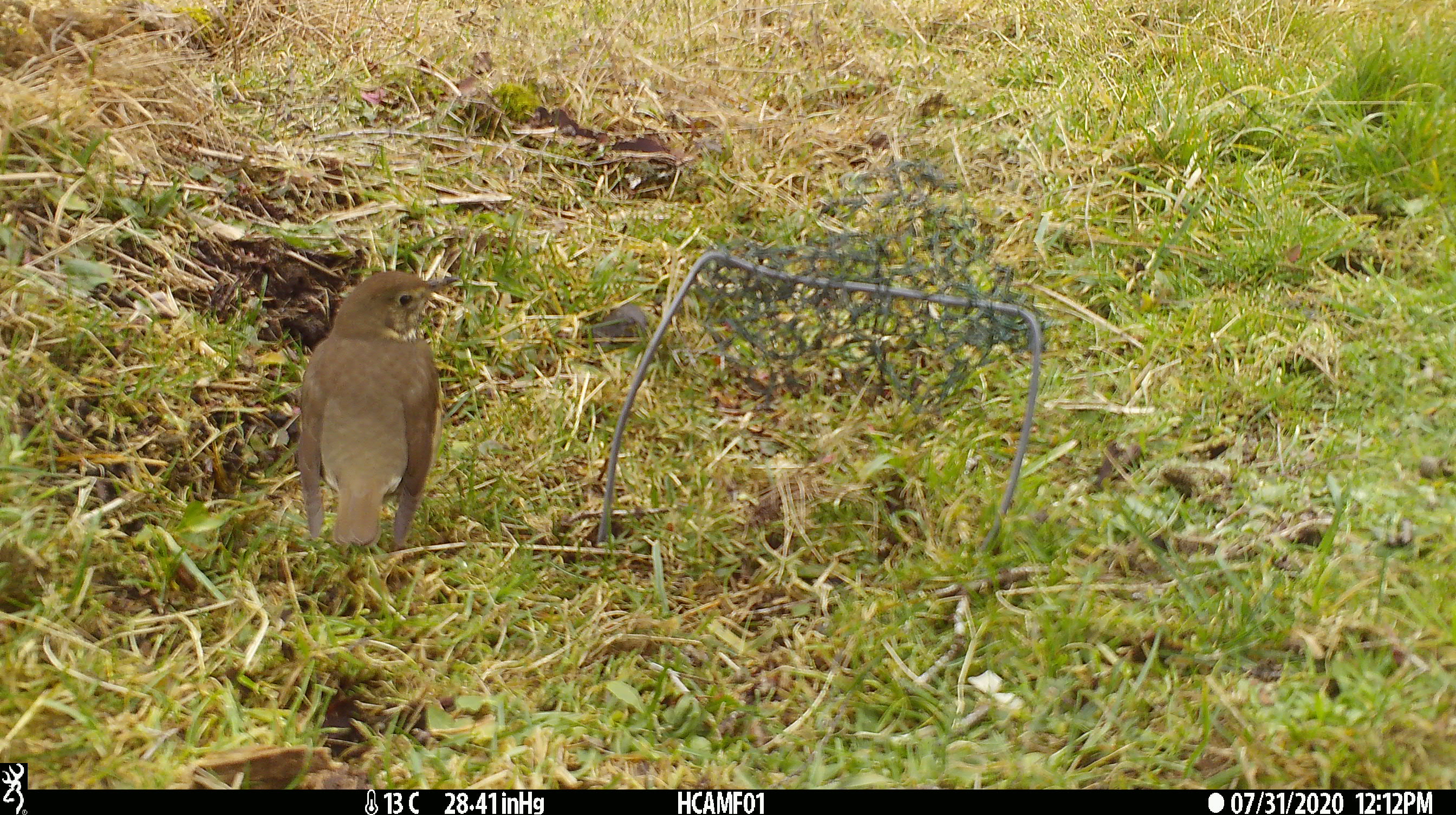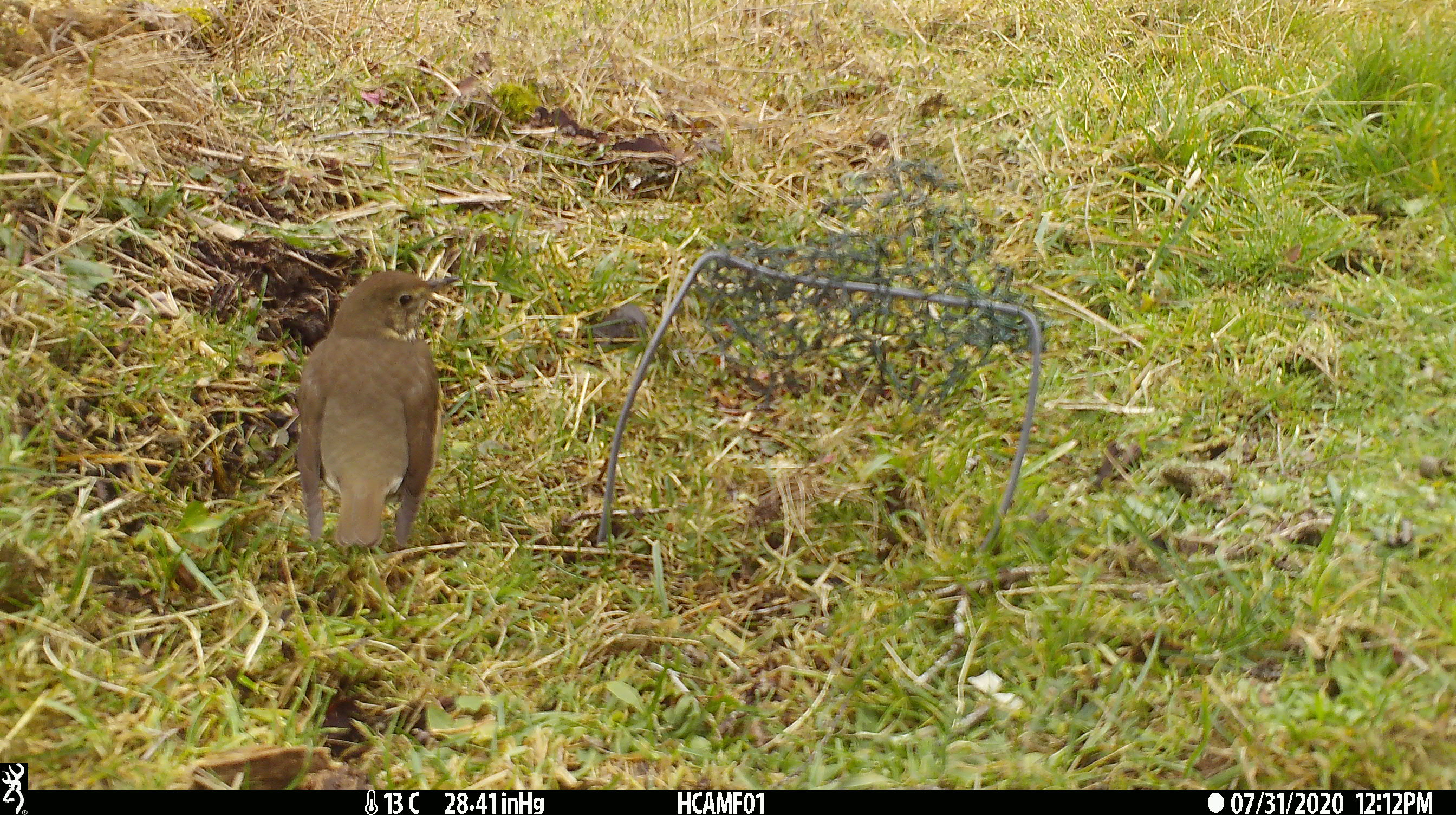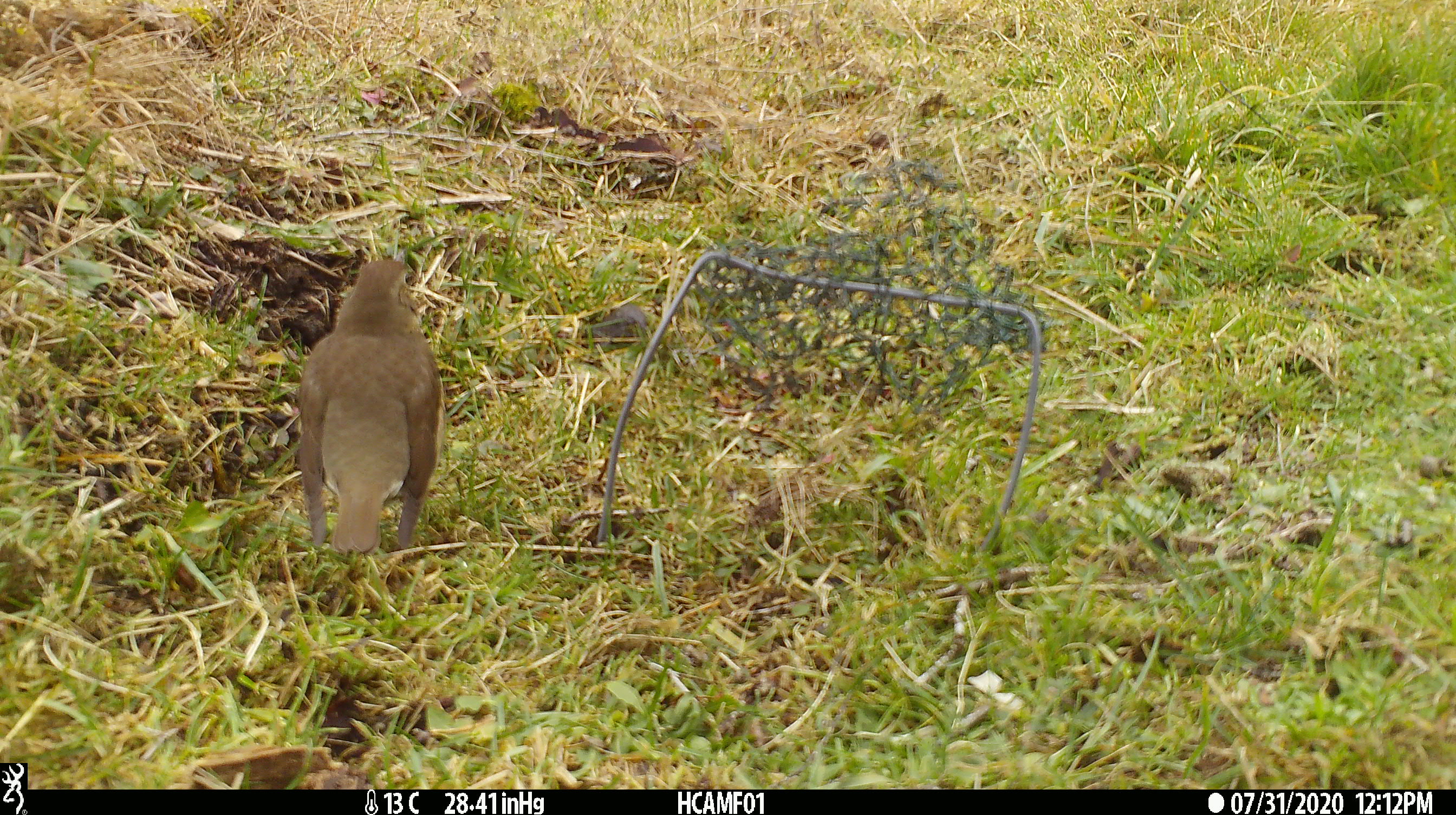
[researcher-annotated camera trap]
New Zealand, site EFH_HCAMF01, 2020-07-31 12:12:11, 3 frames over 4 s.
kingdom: Animalia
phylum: Chordata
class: Aves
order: Passeriformes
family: Turdidae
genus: Turdus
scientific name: Turdus philomelos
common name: song thrush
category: thrush